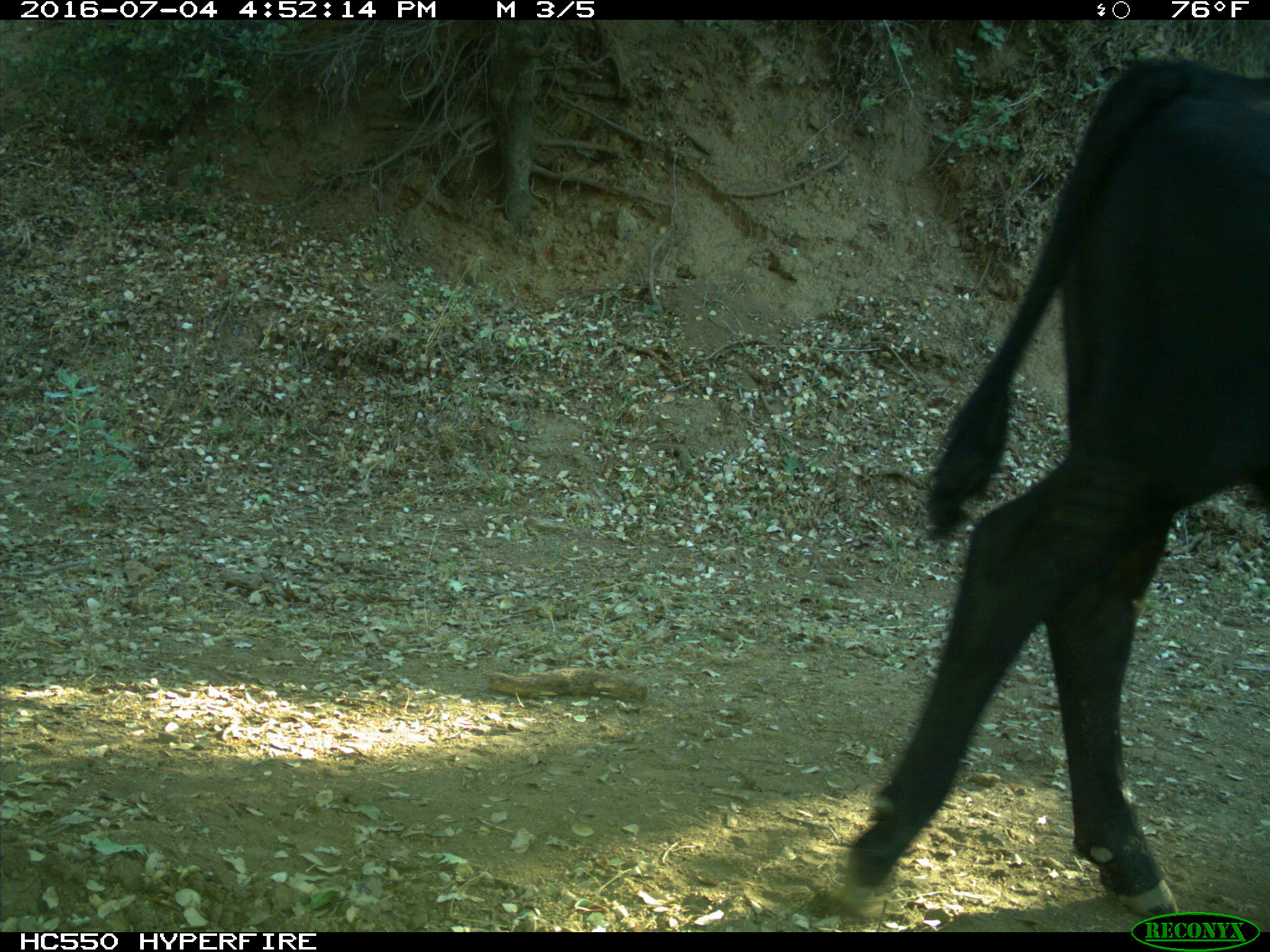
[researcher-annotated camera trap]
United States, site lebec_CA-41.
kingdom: Animalia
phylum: Chordata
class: Mammalia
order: Artiodactyla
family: Bovidae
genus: Bos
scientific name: Bos taurus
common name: domestic cow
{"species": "Bos taurus (domestic cow)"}